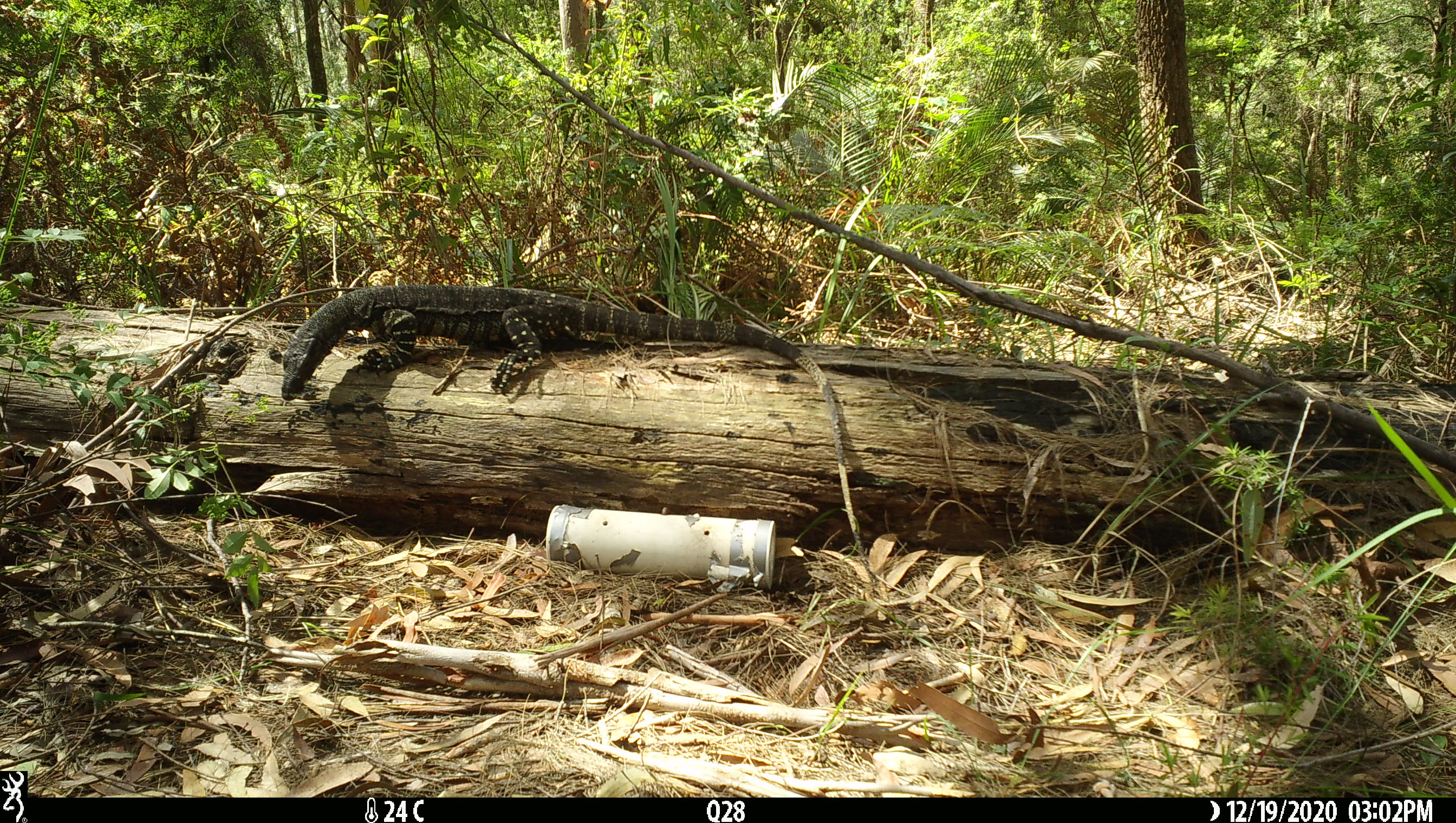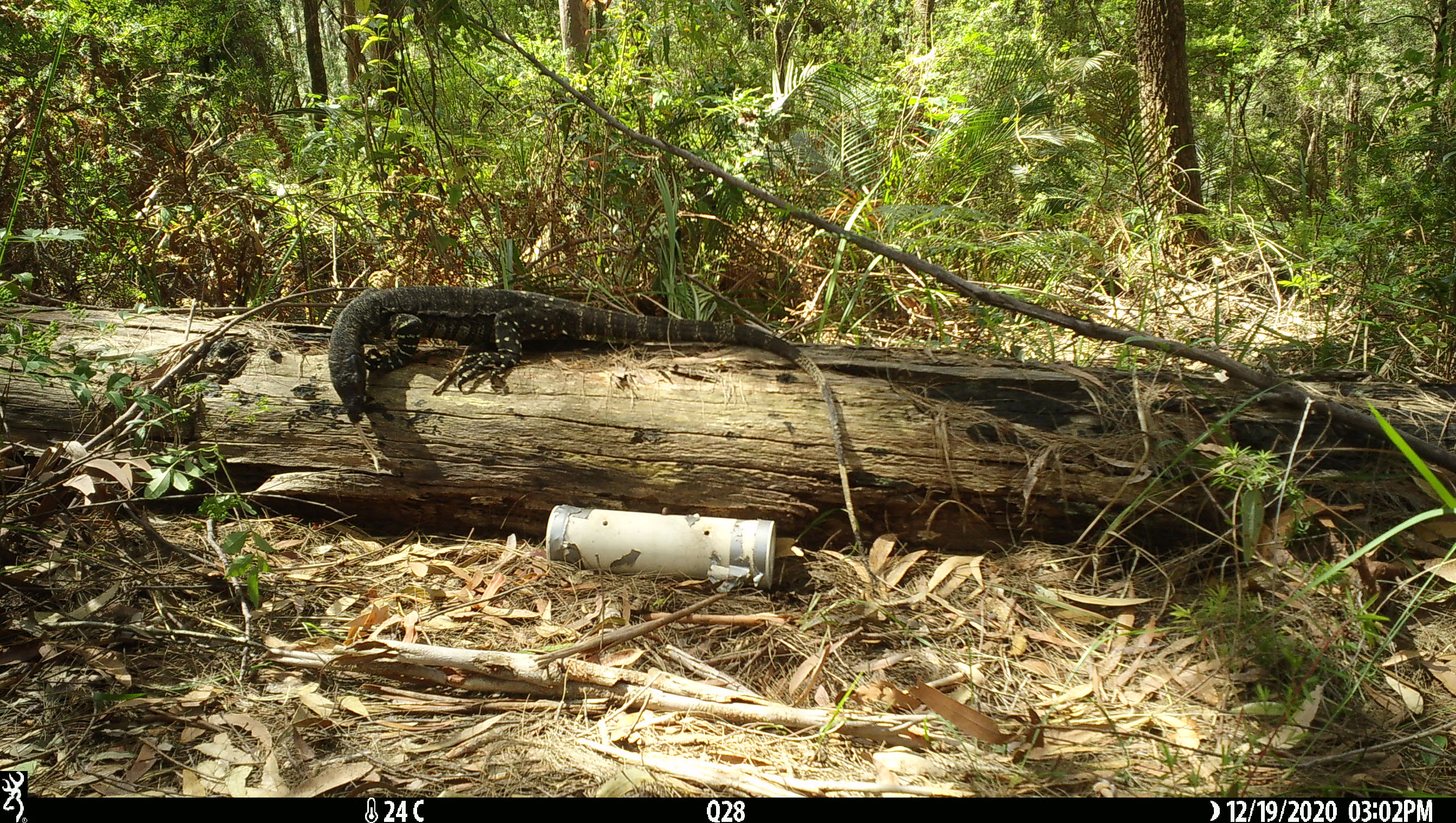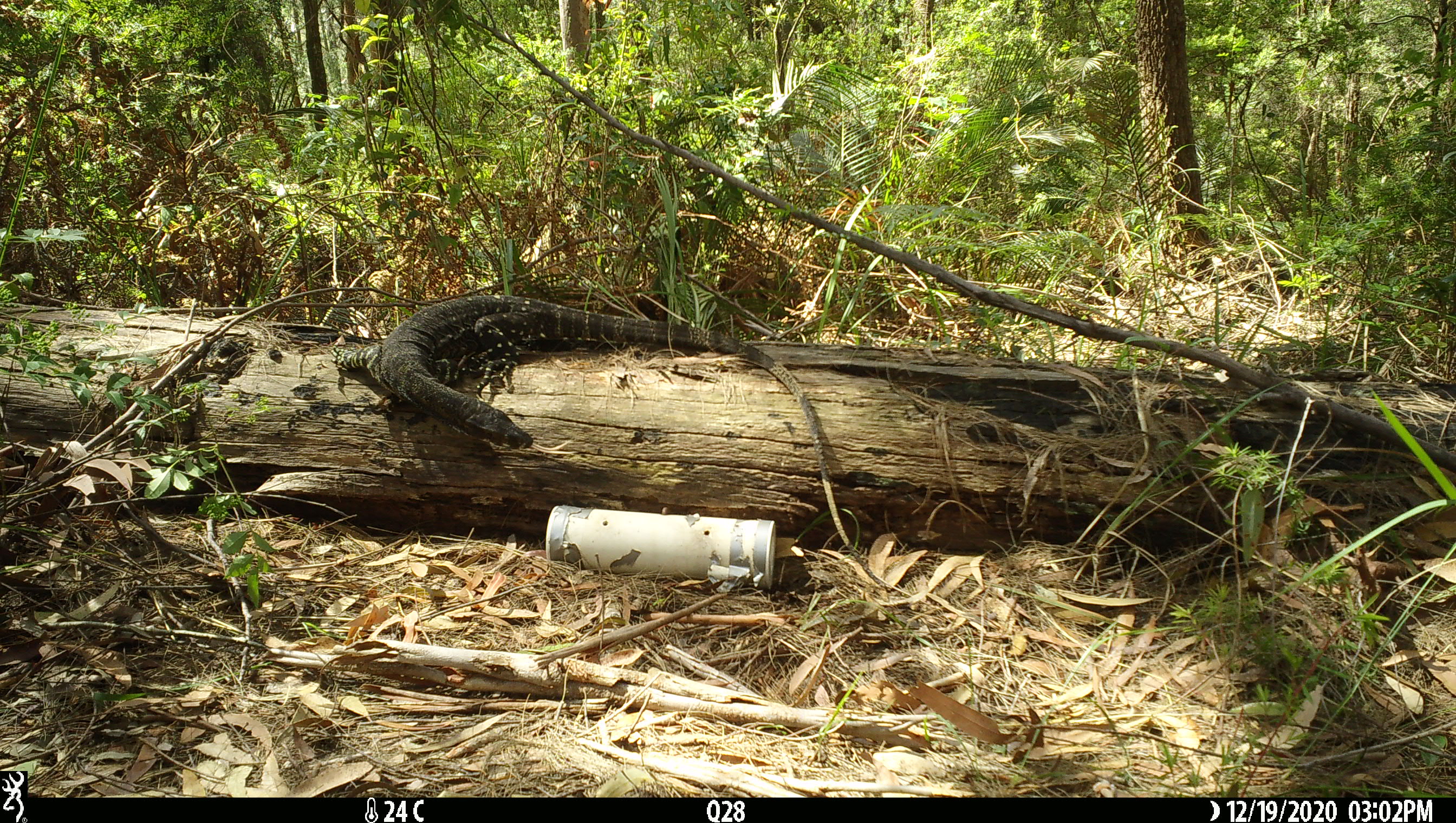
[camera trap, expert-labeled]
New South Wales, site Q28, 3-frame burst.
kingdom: Animalia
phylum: Chordata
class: Reptilia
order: Squamata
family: Varanidae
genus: Varanus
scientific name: Varanus varius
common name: lace monitor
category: goanna